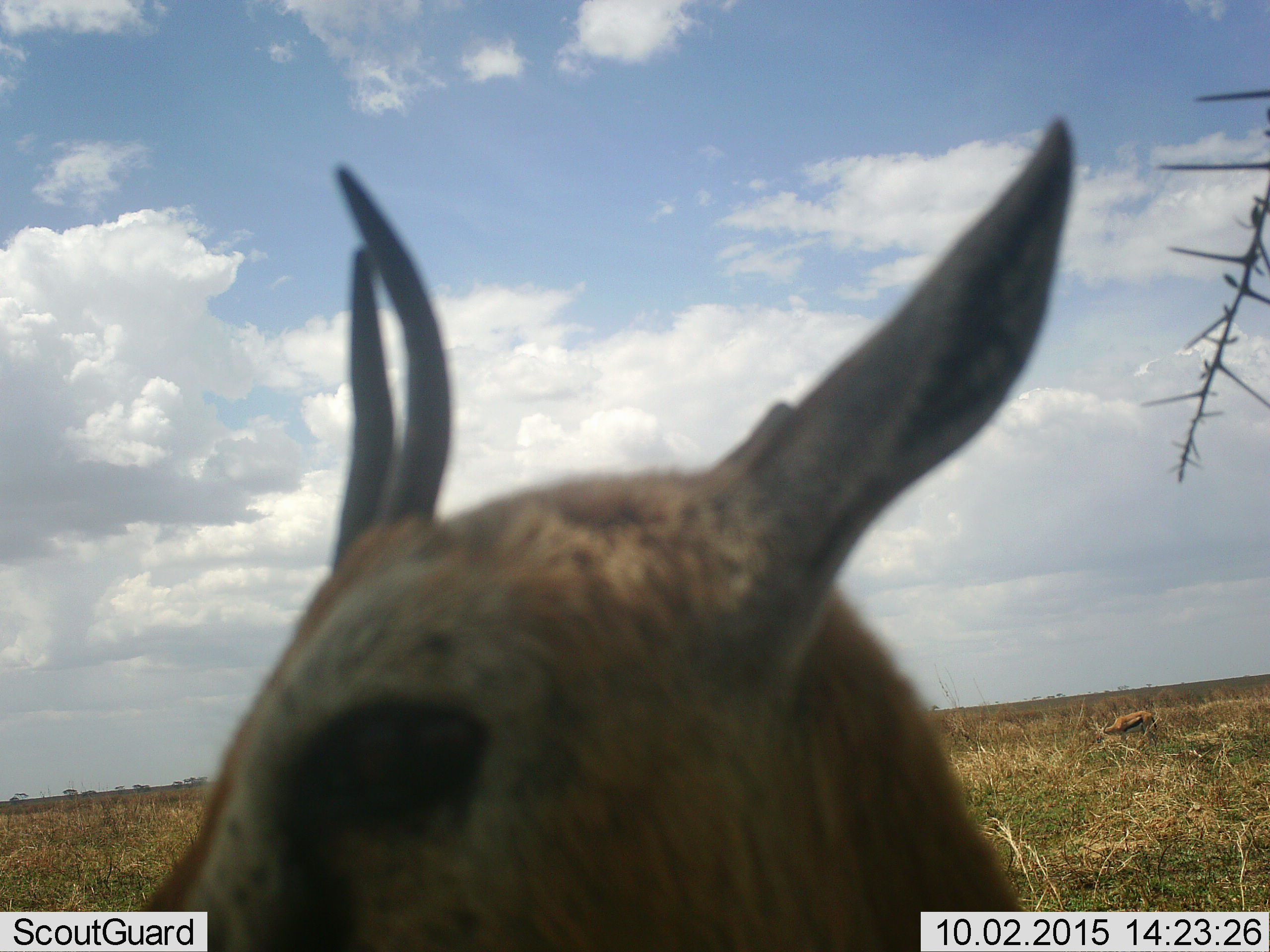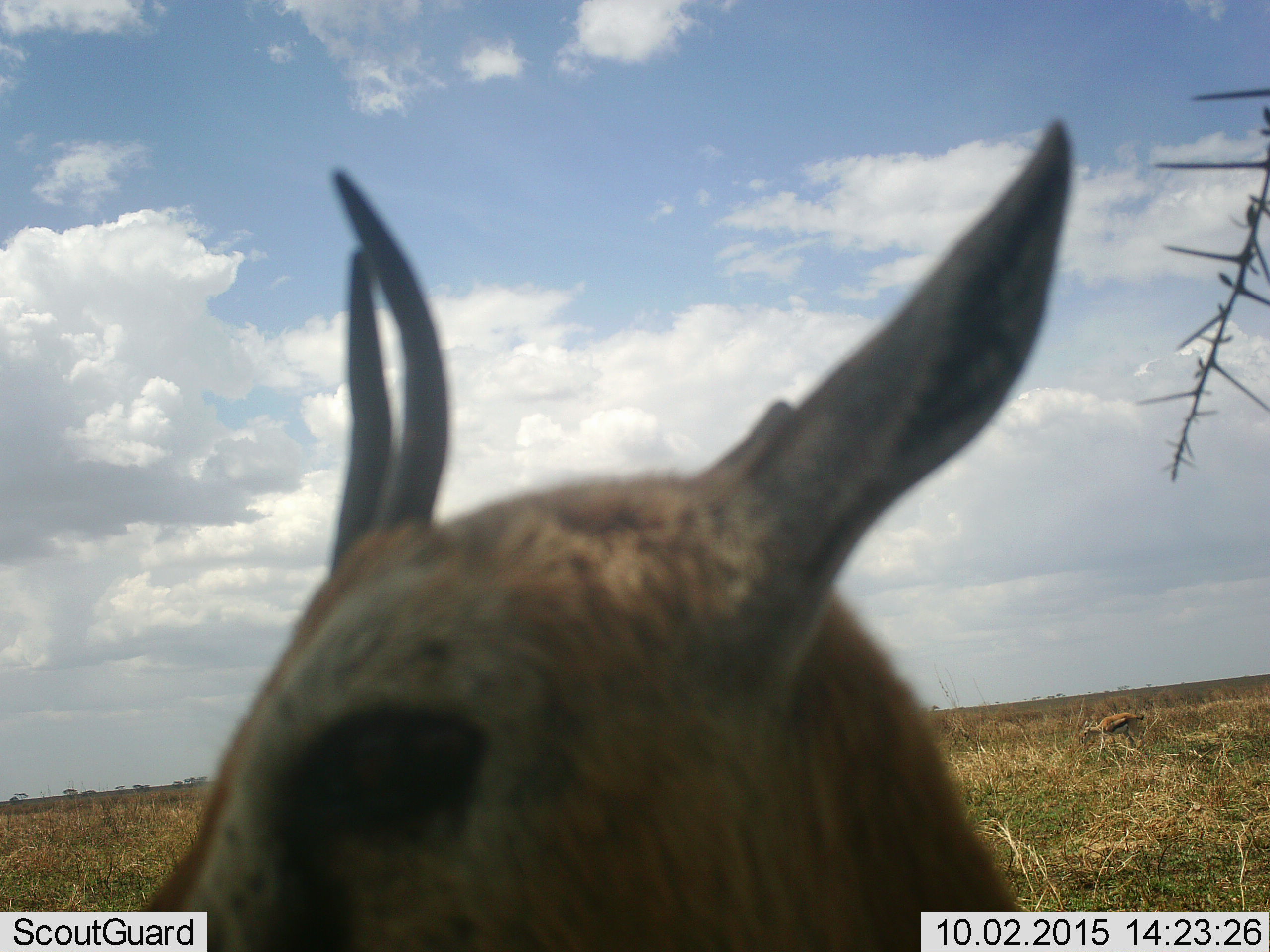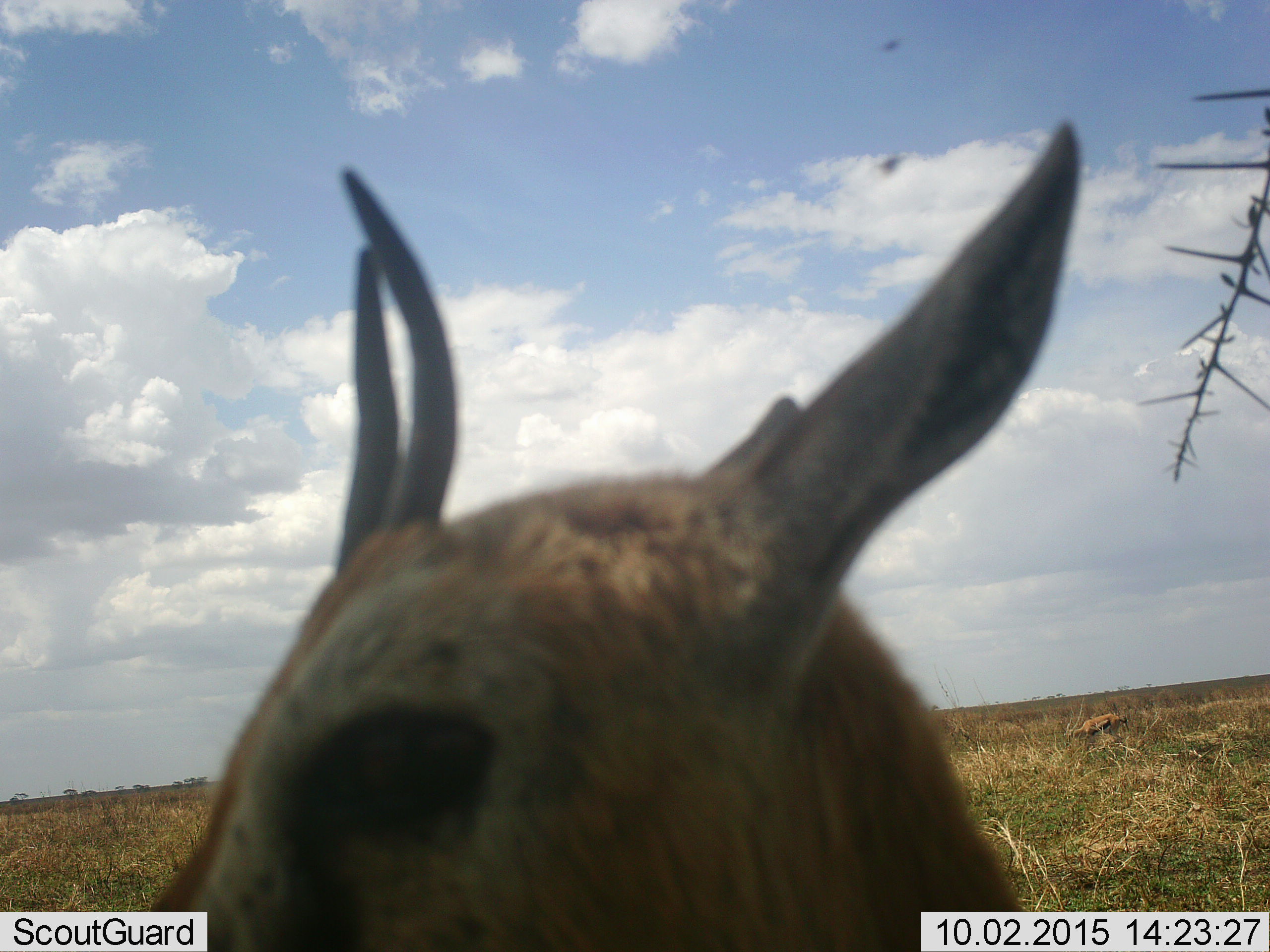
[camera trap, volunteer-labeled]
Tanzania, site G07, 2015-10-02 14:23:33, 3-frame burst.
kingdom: Animalia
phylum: Chordata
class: Mammalia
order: Artiodactyla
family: Bovidae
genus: Eudorcas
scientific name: Eudorcas thomsonii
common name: thomson's gazelle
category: gazellethomsons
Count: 2.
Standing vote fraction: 75%.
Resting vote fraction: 0%.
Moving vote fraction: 38%.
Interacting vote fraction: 0%.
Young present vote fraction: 12%.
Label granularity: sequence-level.